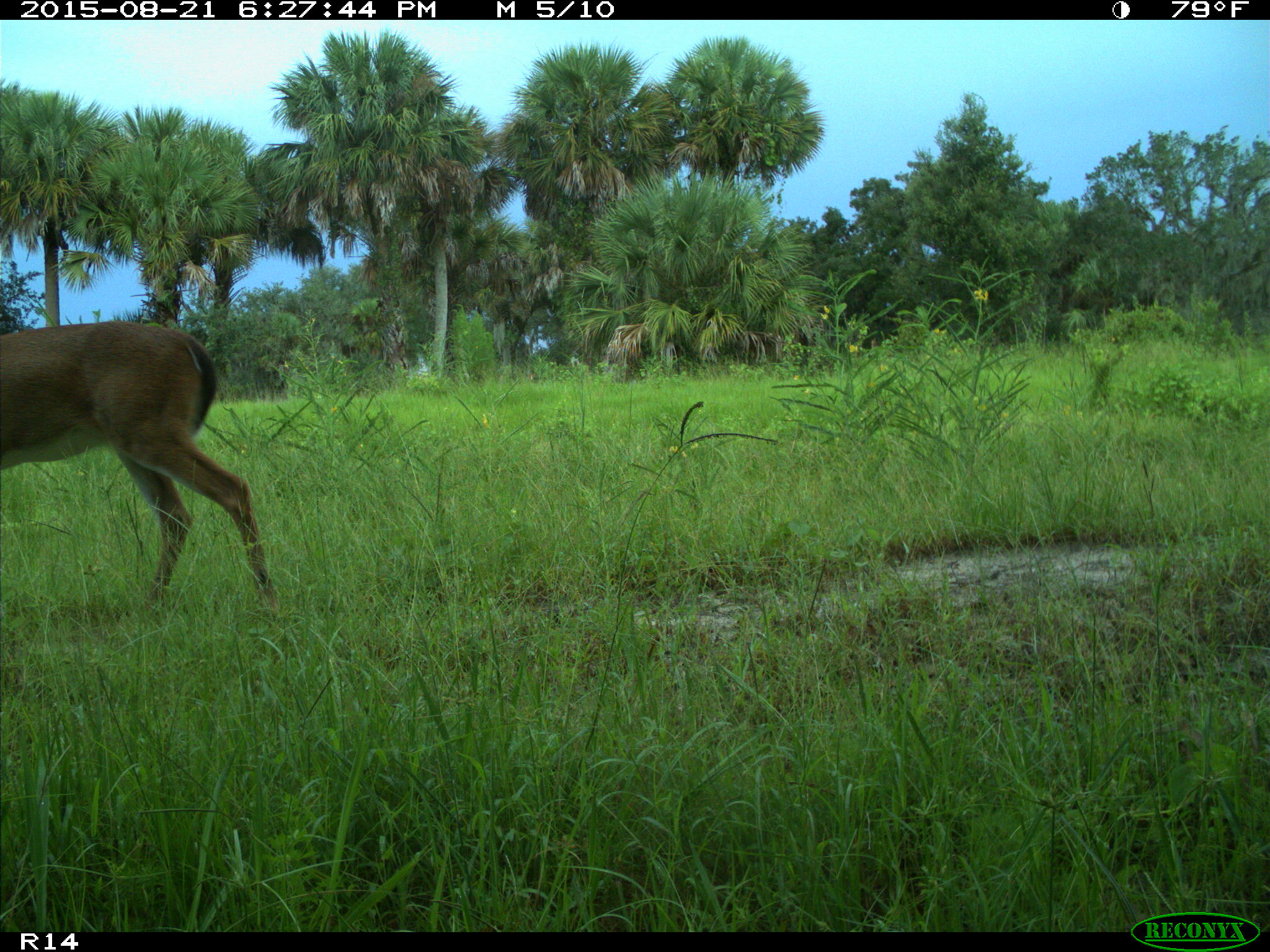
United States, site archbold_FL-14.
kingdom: Animalia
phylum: Chordata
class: Mammalia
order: Artiodactyla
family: Cervidae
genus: Odocoileus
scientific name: Odocoileus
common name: deer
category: unidentified deer